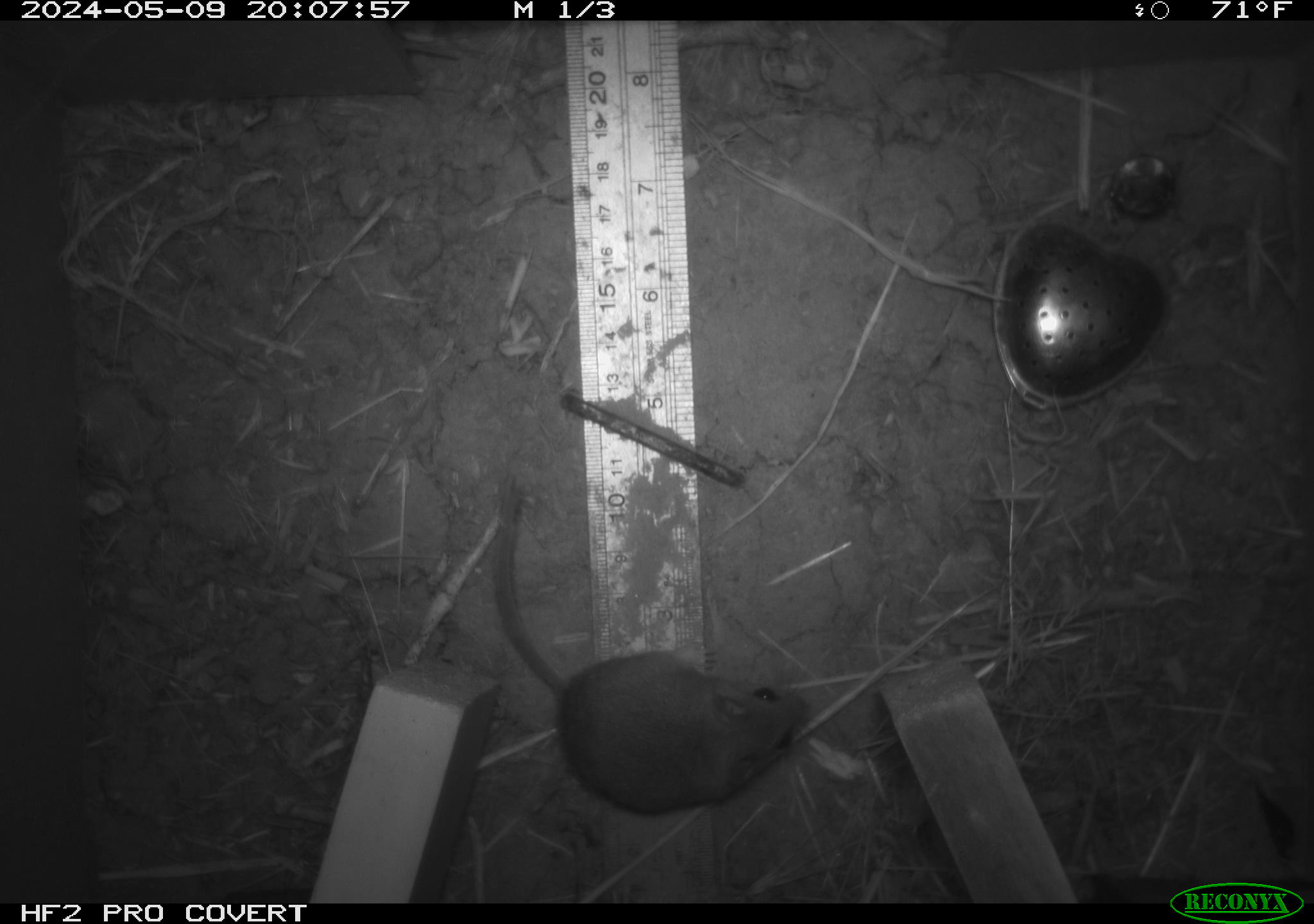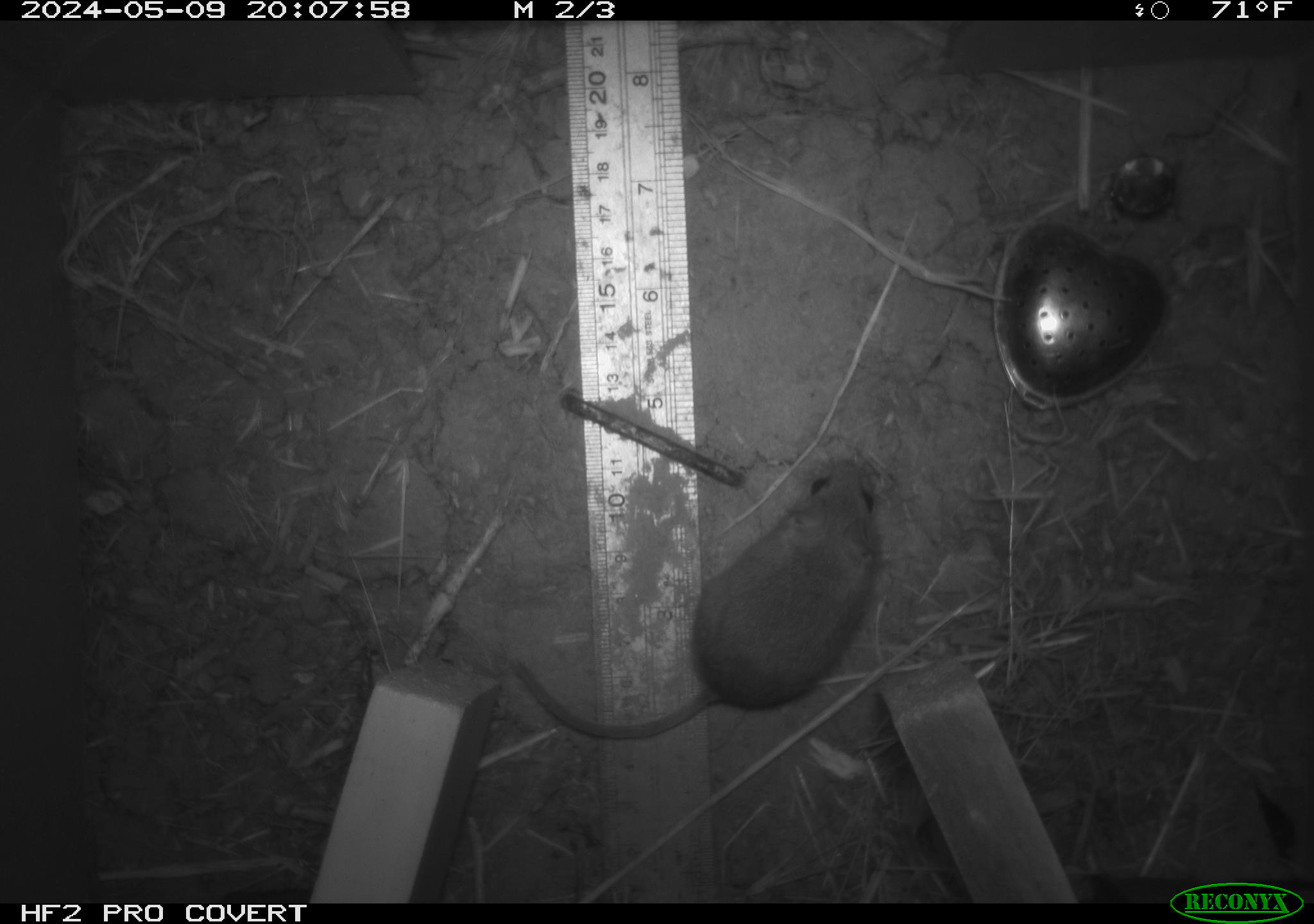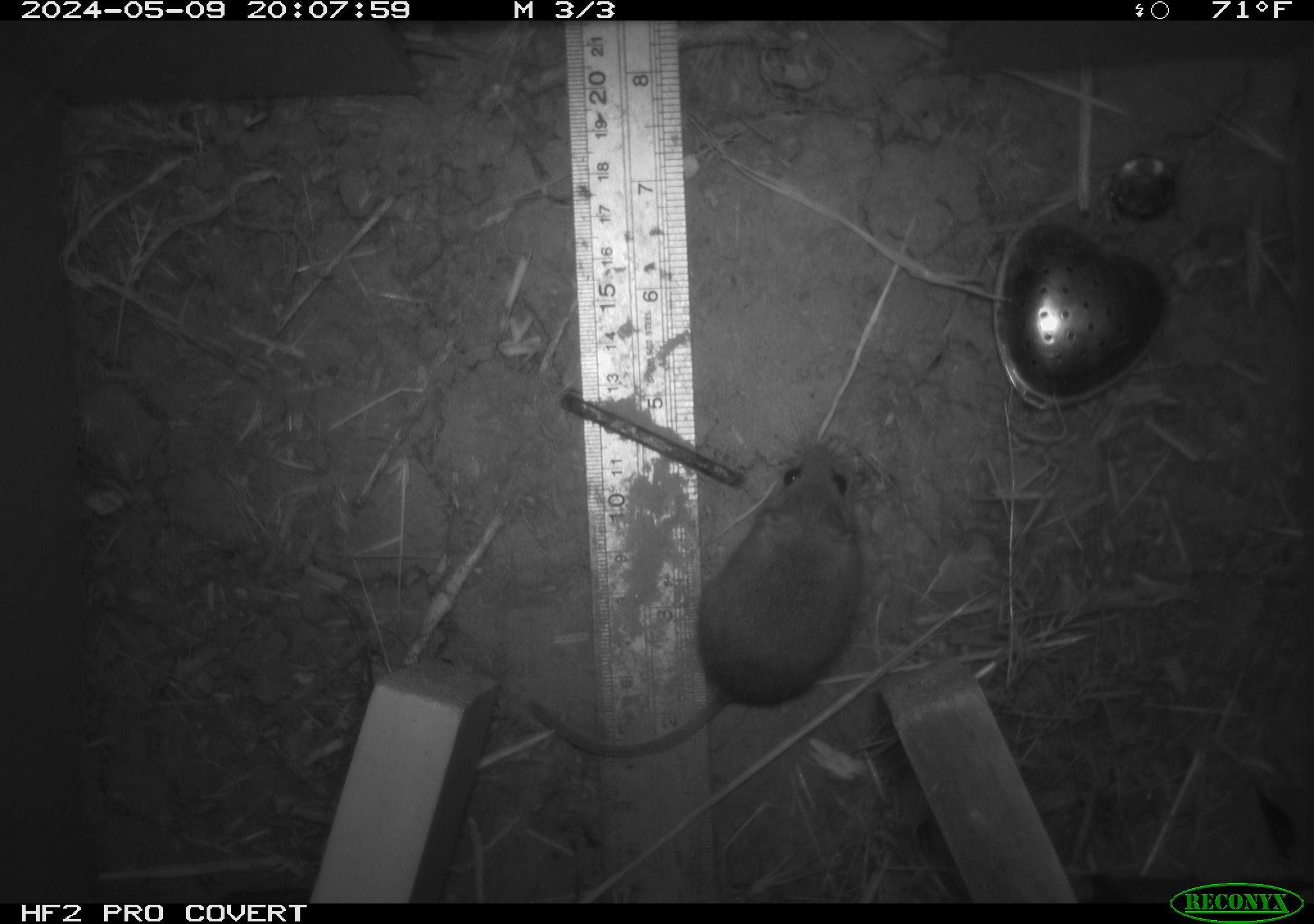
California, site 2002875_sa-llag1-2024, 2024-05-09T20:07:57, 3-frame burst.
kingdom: Animalia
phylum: Chordata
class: Mammalia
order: Rodentia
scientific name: Rodentia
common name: mouse species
Mouse species (Rodentia).